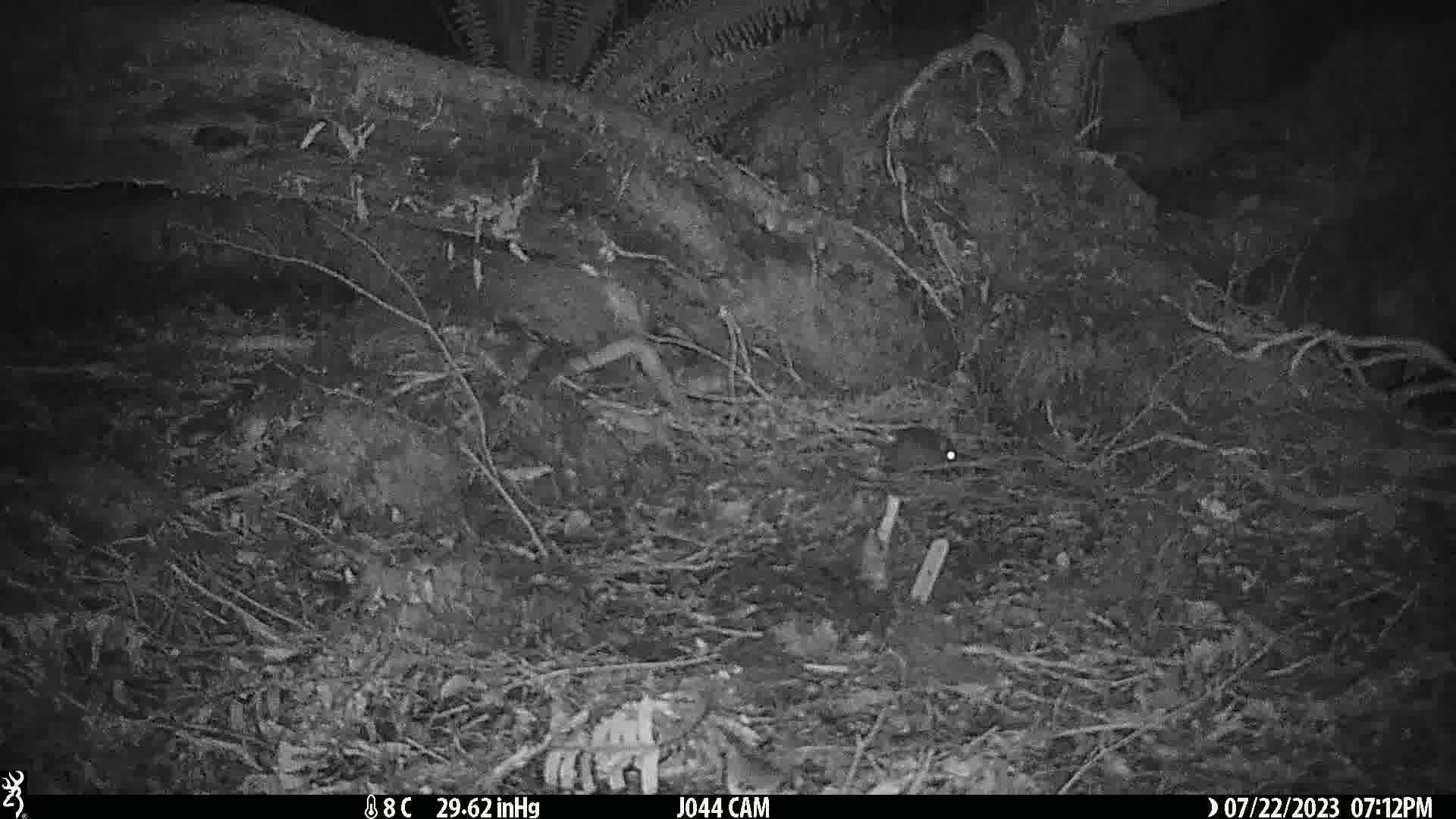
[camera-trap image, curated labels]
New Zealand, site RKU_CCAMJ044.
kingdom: Animalia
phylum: Chordata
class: Mammalia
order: Rodentia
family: Muridae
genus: Rattus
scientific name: Rattus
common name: rat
Rat (Rattus).